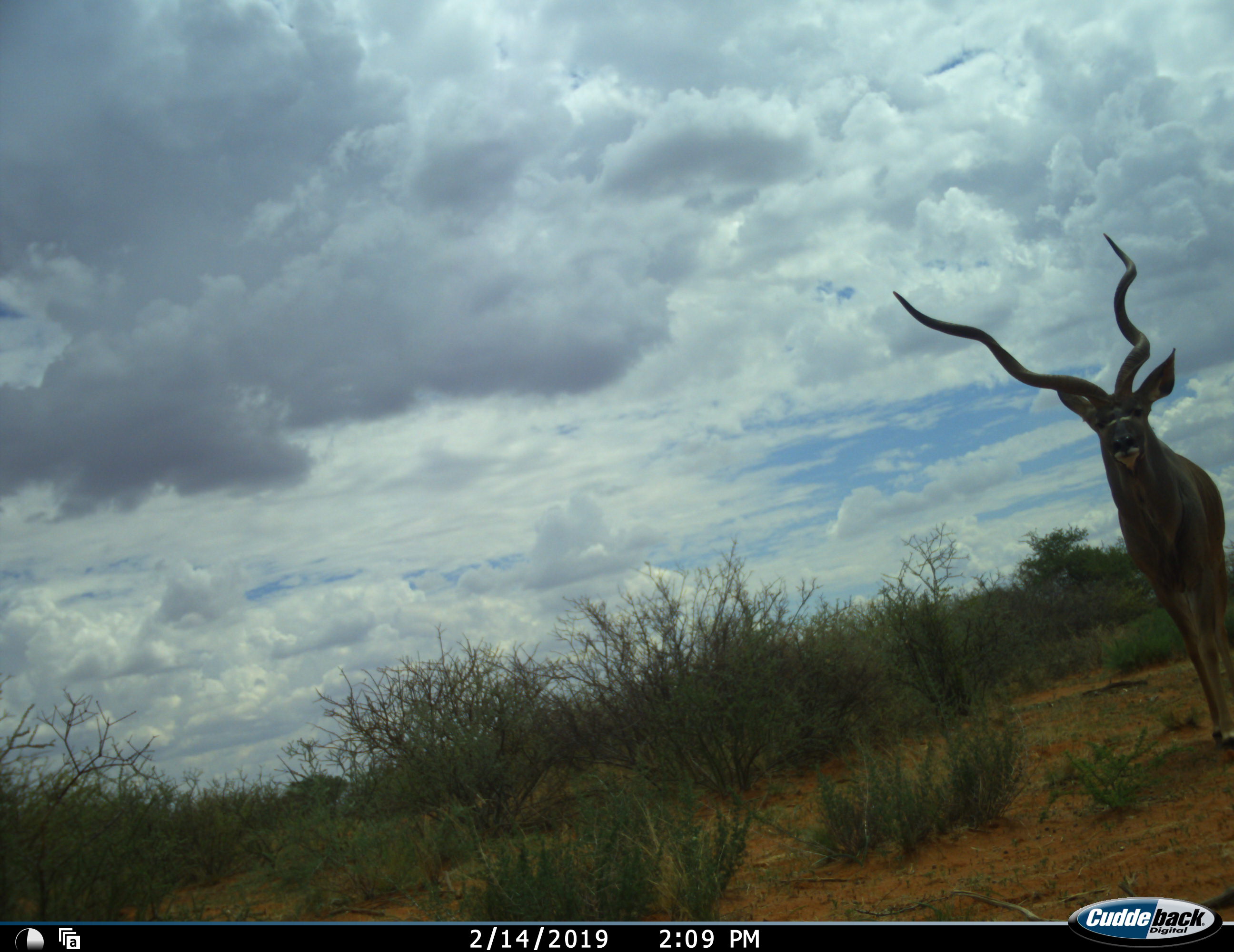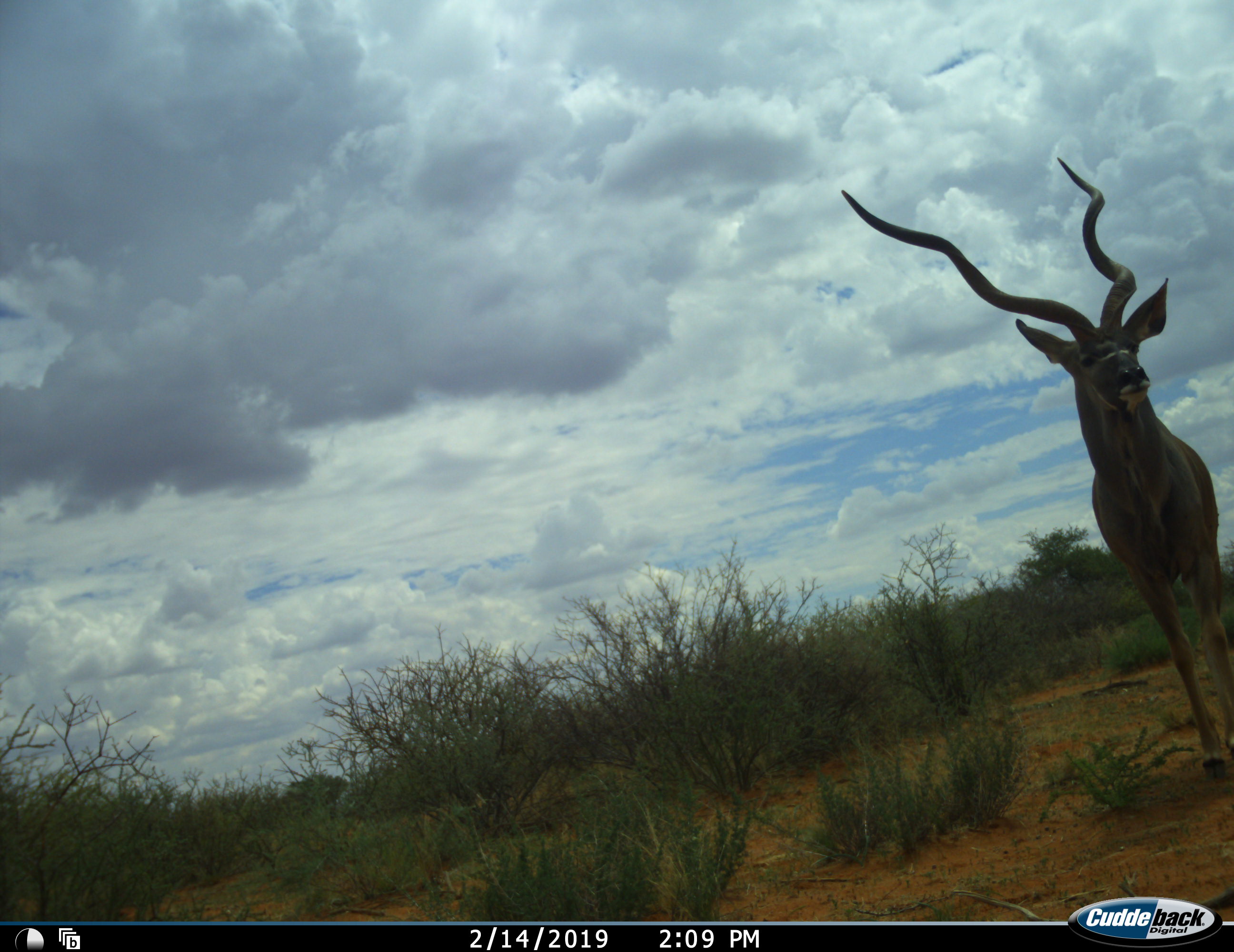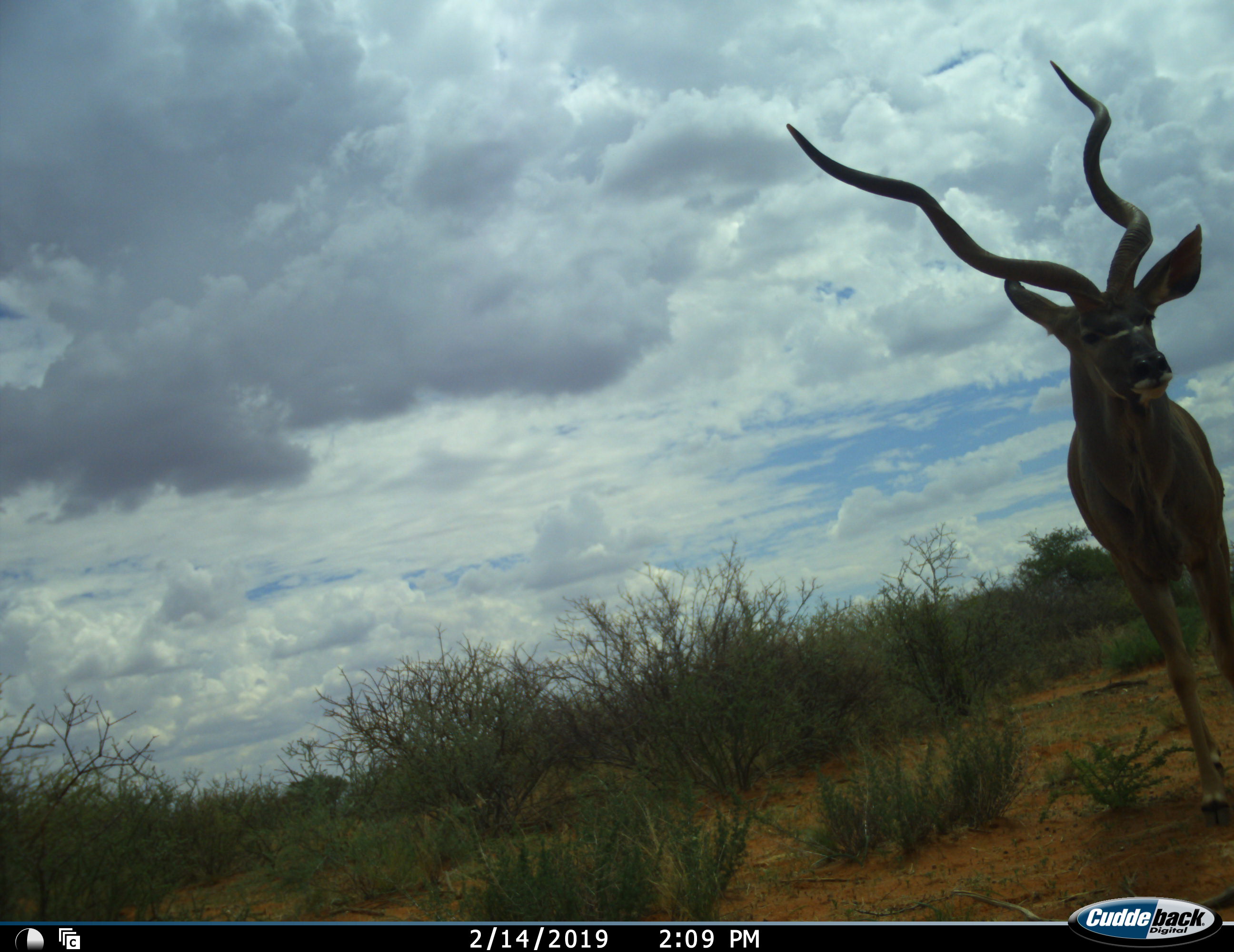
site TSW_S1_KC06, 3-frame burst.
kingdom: Animalia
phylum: Chordata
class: Mammalia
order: Artiodactyla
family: Bovidae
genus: Tragelaphus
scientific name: Tragelaphus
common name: kudu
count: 1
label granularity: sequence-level